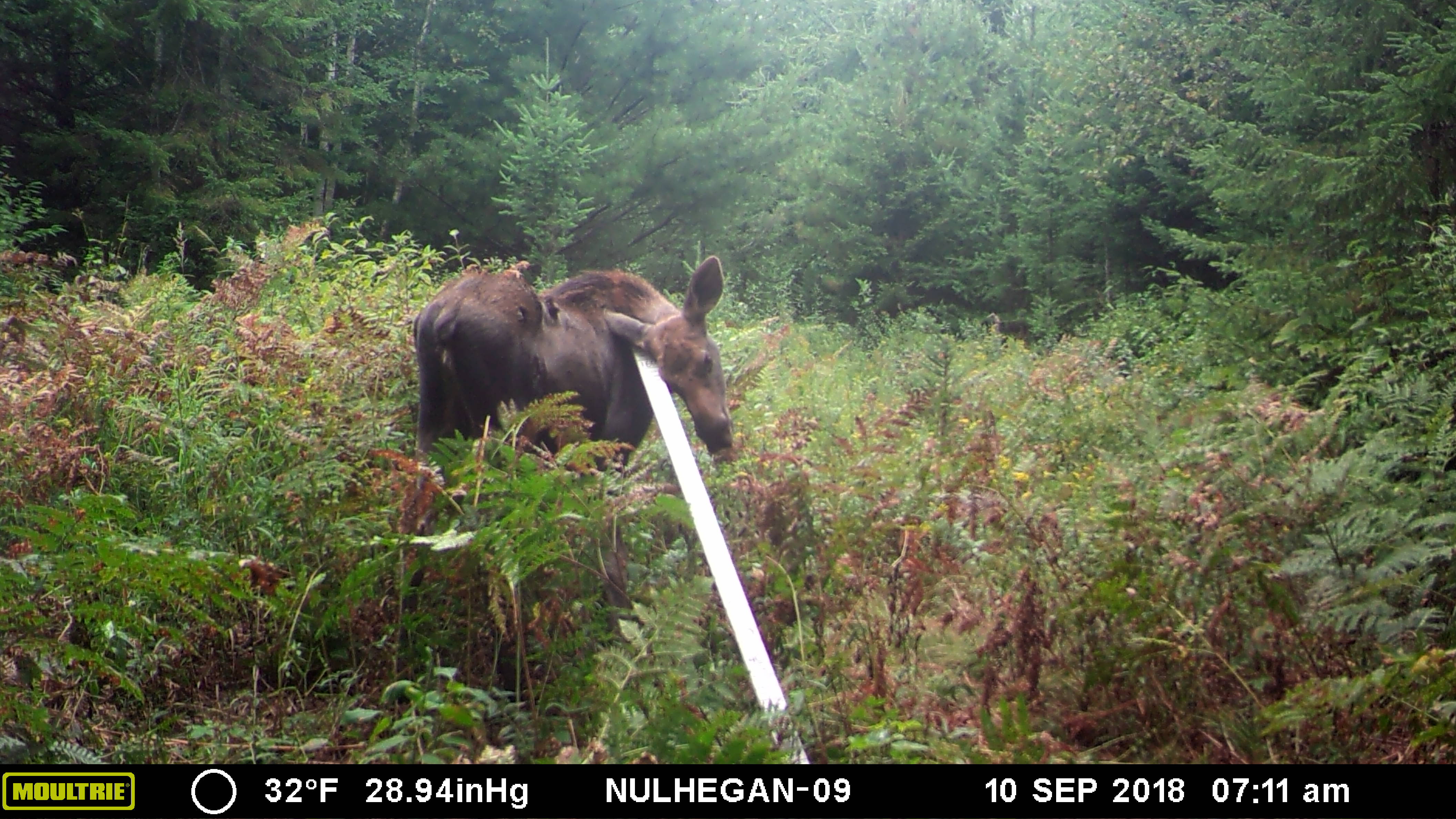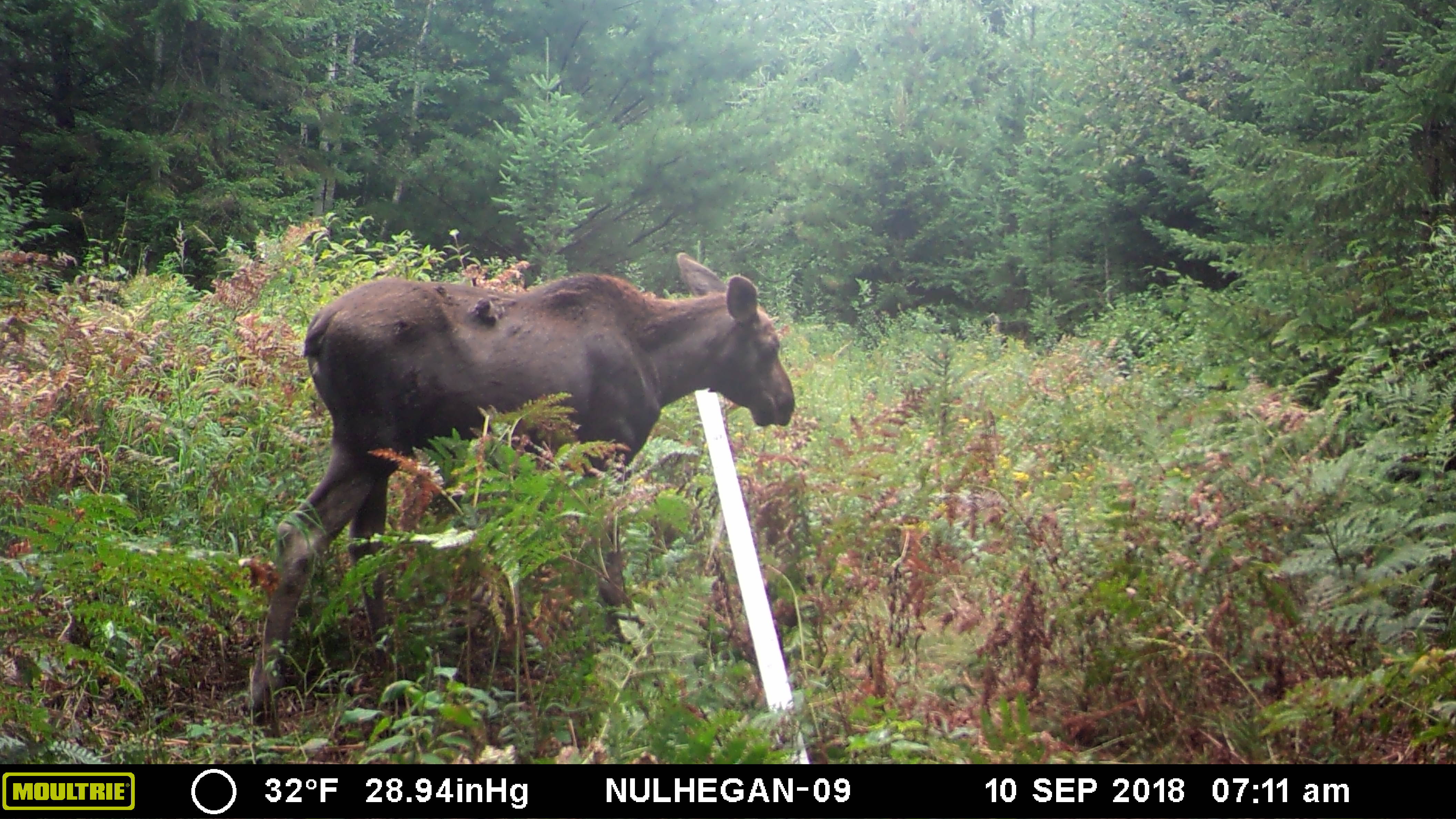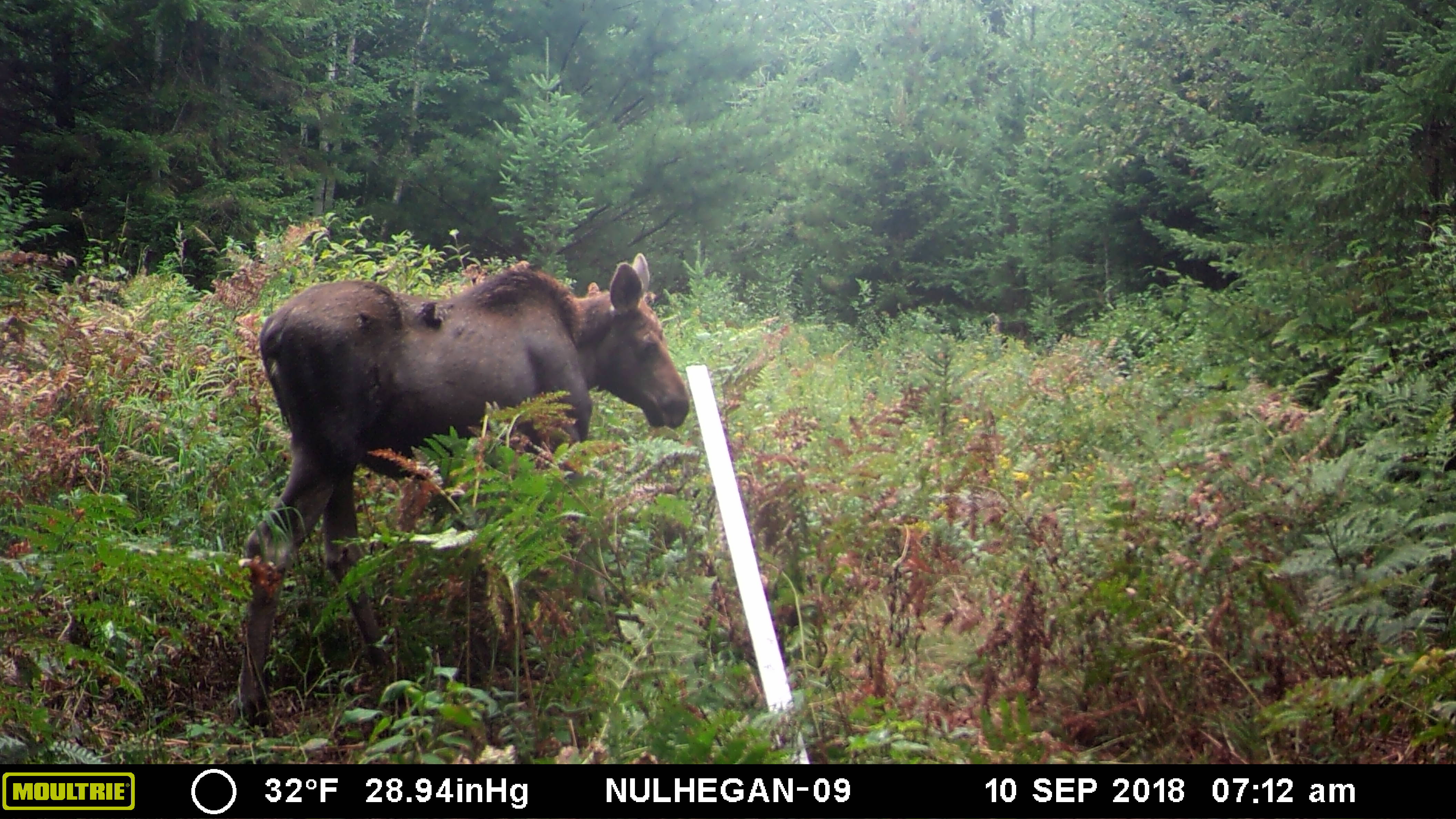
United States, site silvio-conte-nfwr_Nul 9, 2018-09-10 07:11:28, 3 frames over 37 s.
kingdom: Animalia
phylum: Chordata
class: Mammalia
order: Artiodactyla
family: Cervidae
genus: Alces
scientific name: Alces alces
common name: moose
Moose (Alces alces).